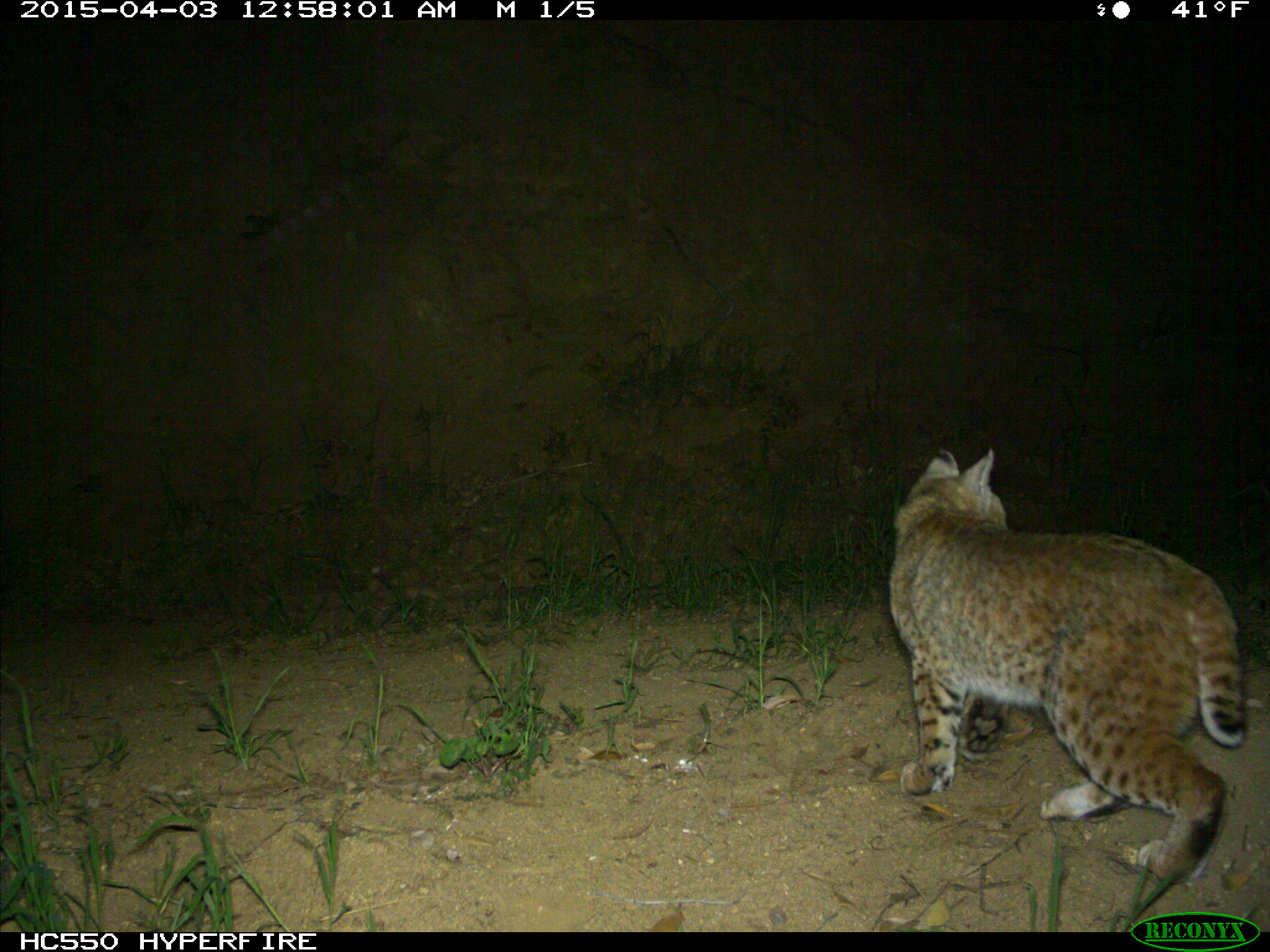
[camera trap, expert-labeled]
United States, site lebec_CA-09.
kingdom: Animalia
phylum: Chordata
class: Mammalia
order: Carnivora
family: Felidae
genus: Lynx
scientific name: Lynx rufus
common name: bobcat